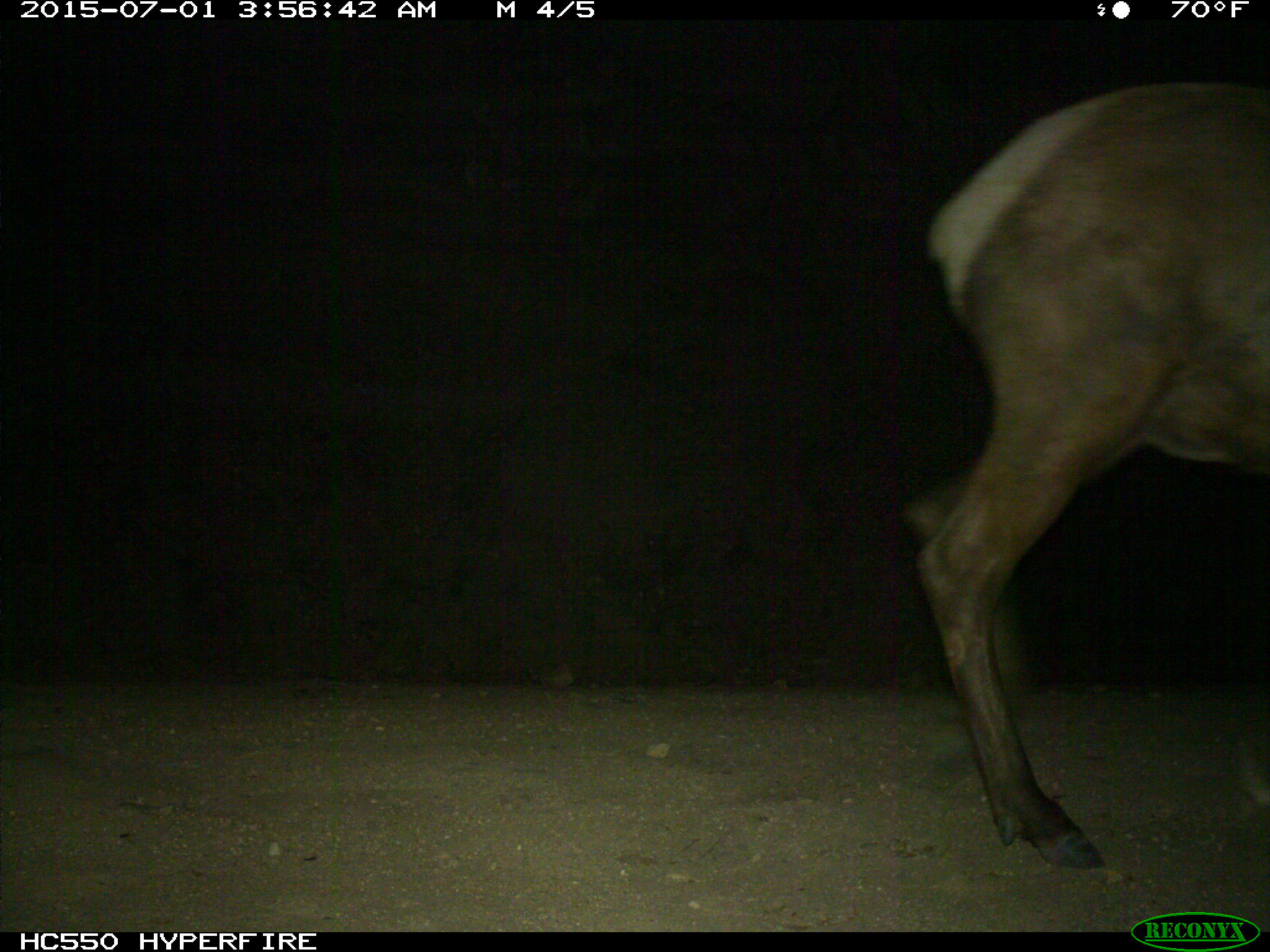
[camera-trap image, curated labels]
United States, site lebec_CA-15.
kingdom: Animalia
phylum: Chordata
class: Mammalia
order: Artiodactyla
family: Cervidae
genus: Cervus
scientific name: Cervus canadensis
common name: elk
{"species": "Cervus canadensis (elk)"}